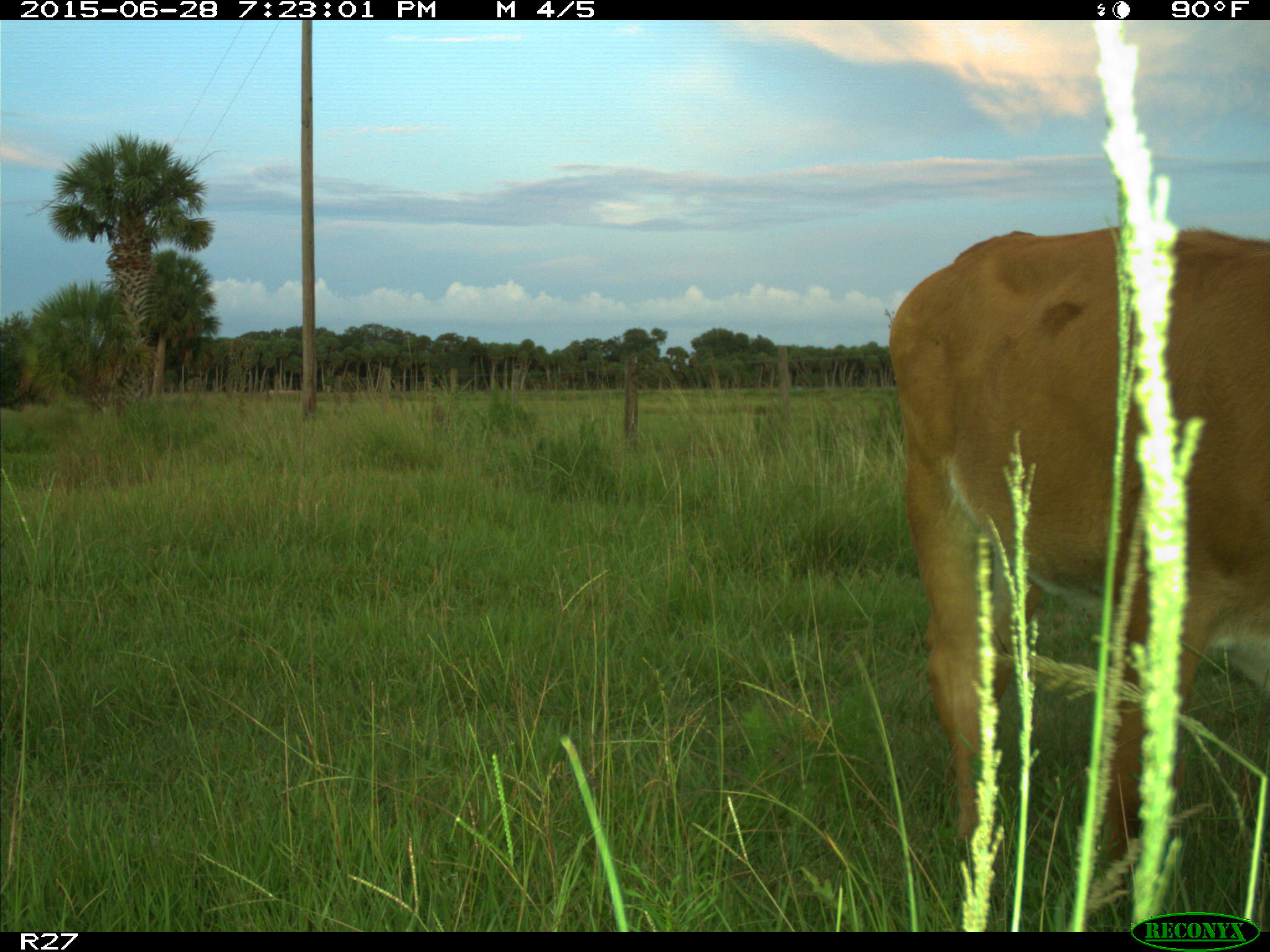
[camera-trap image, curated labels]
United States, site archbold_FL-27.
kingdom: Animalia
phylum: Chordata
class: Mammalia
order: Artiodactyla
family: Bovidae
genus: Bos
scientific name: Bos taurus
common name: domestic cow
Bos taurus (domestic cow).